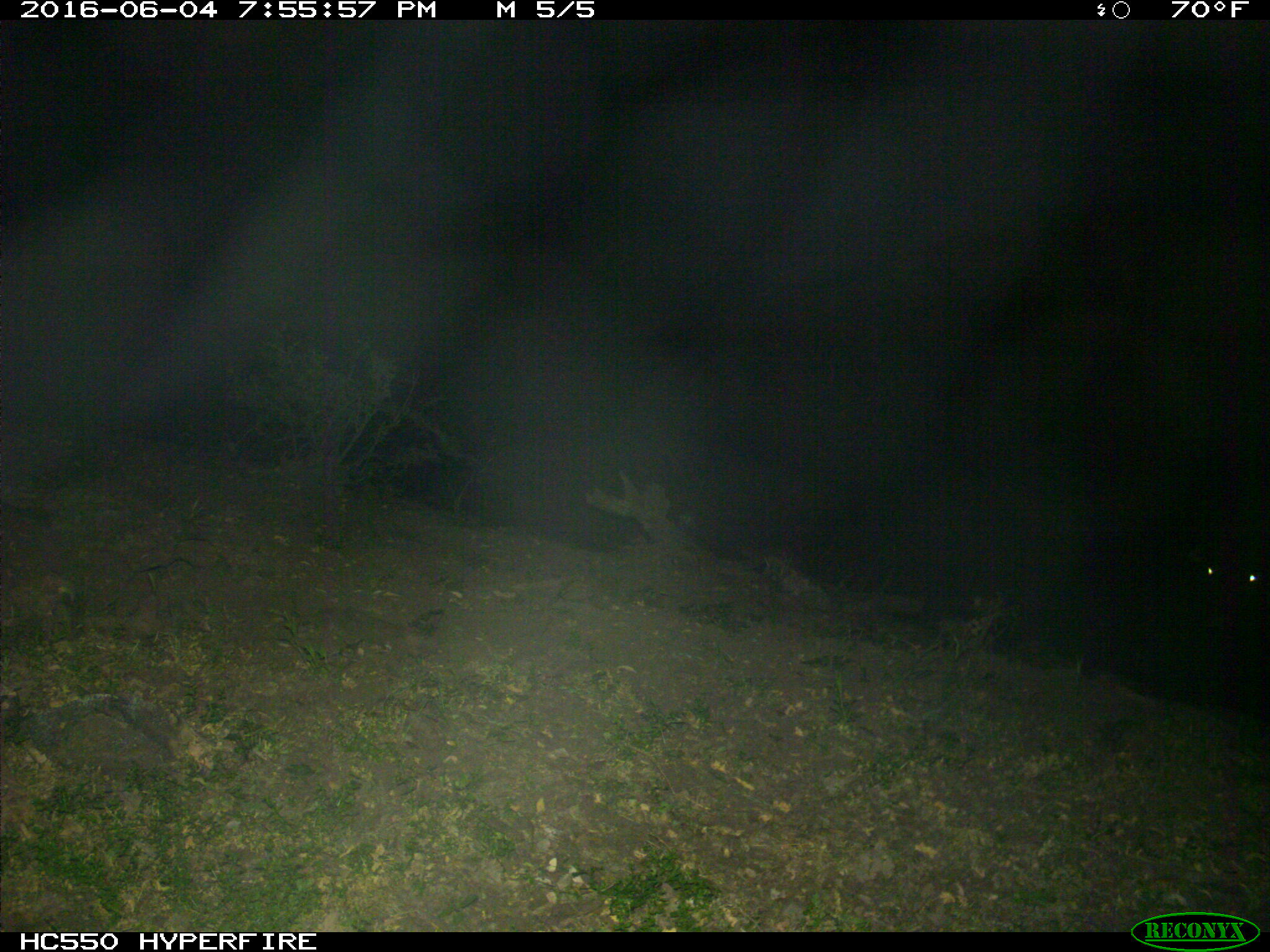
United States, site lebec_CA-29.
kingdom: Animalia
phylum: Chordata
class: Mammalia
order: Artiodactyla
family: Bovidae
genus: Bos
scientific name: Bos taurus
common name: domestic cow